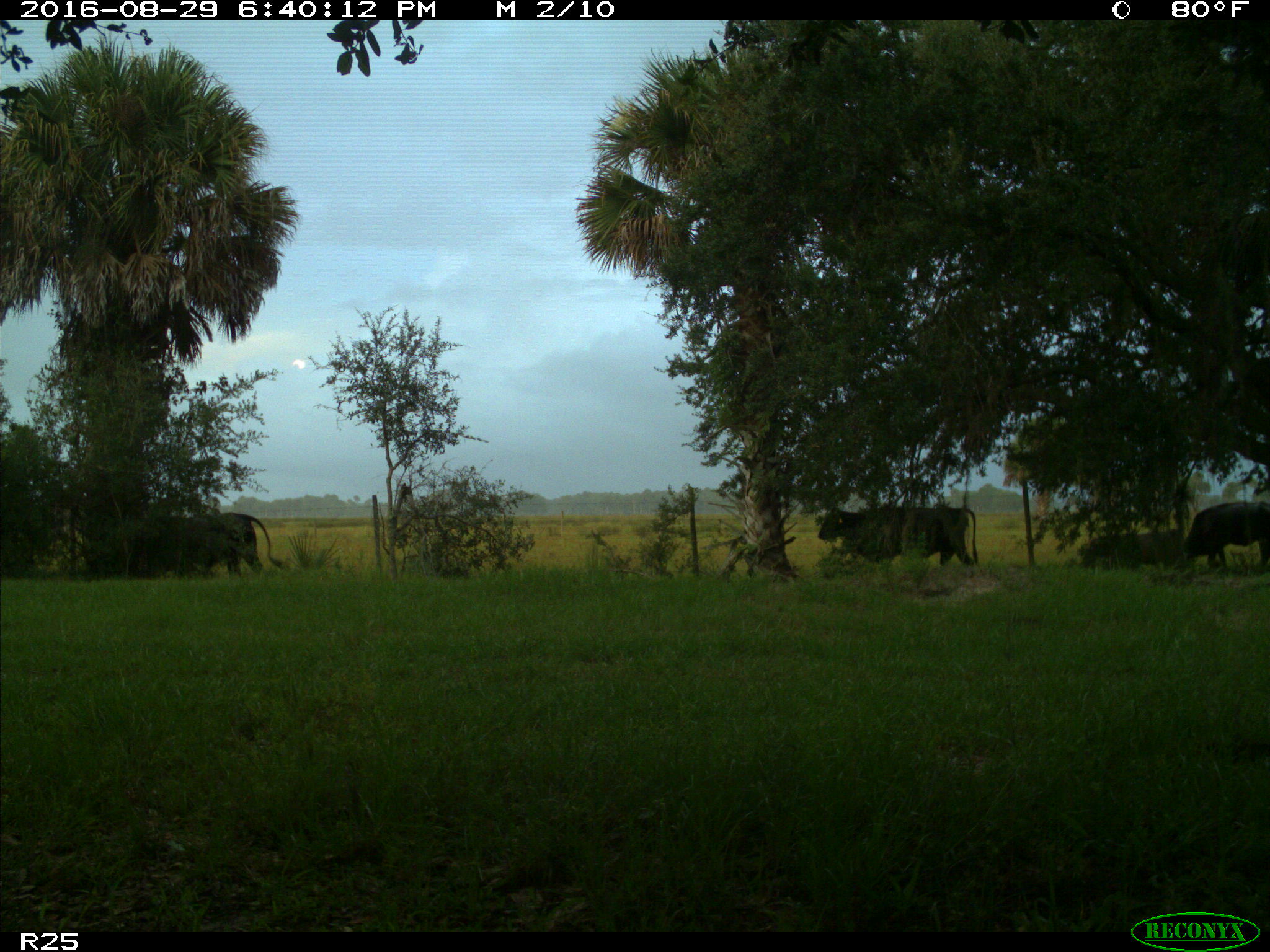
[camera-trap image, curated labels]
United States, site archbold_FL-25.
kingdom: Animalia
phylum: Chordata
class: Mammalia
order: Artiodactyla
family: Bovidae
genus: Bos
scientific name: Bos taurus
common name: domestic cow